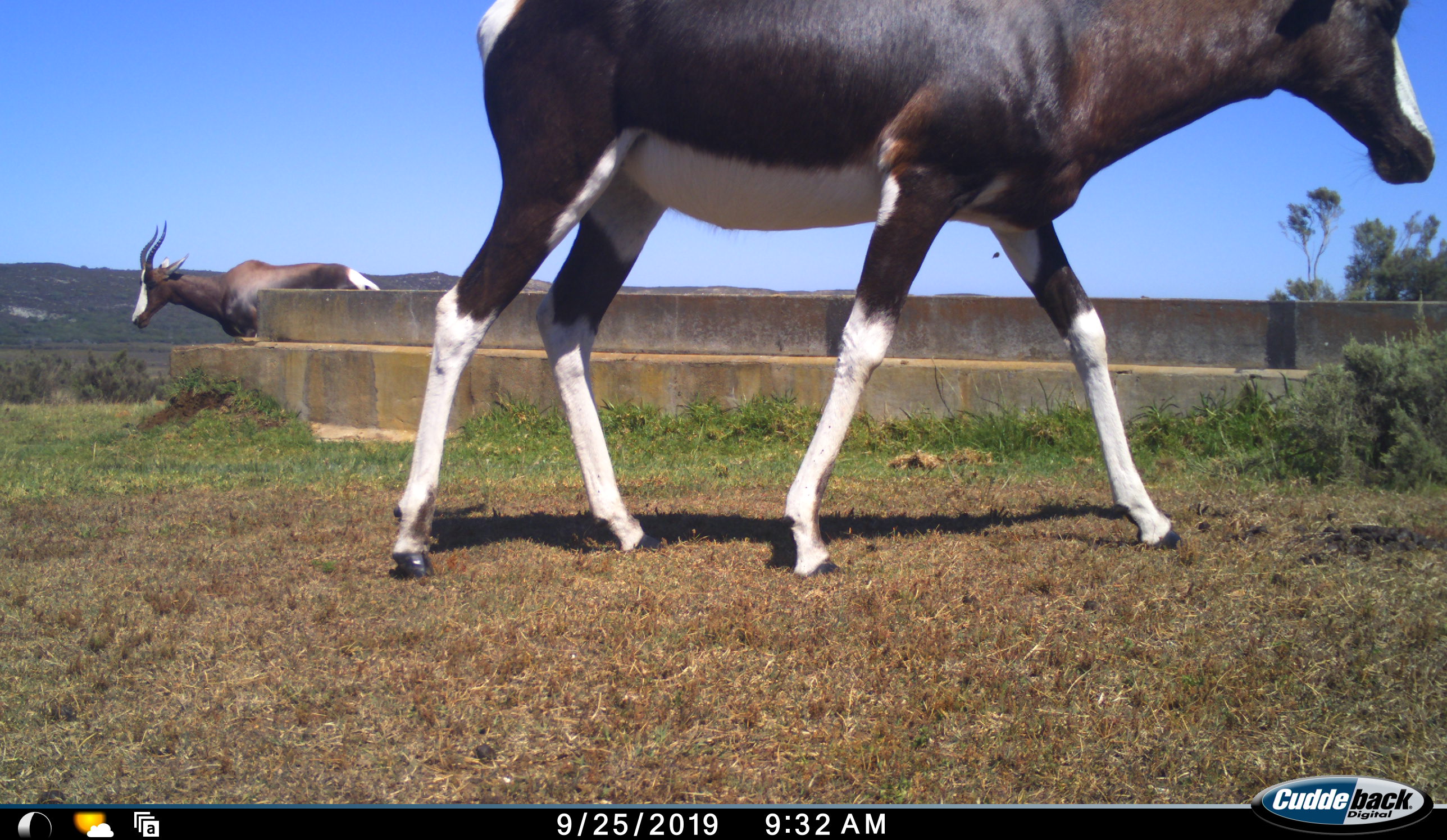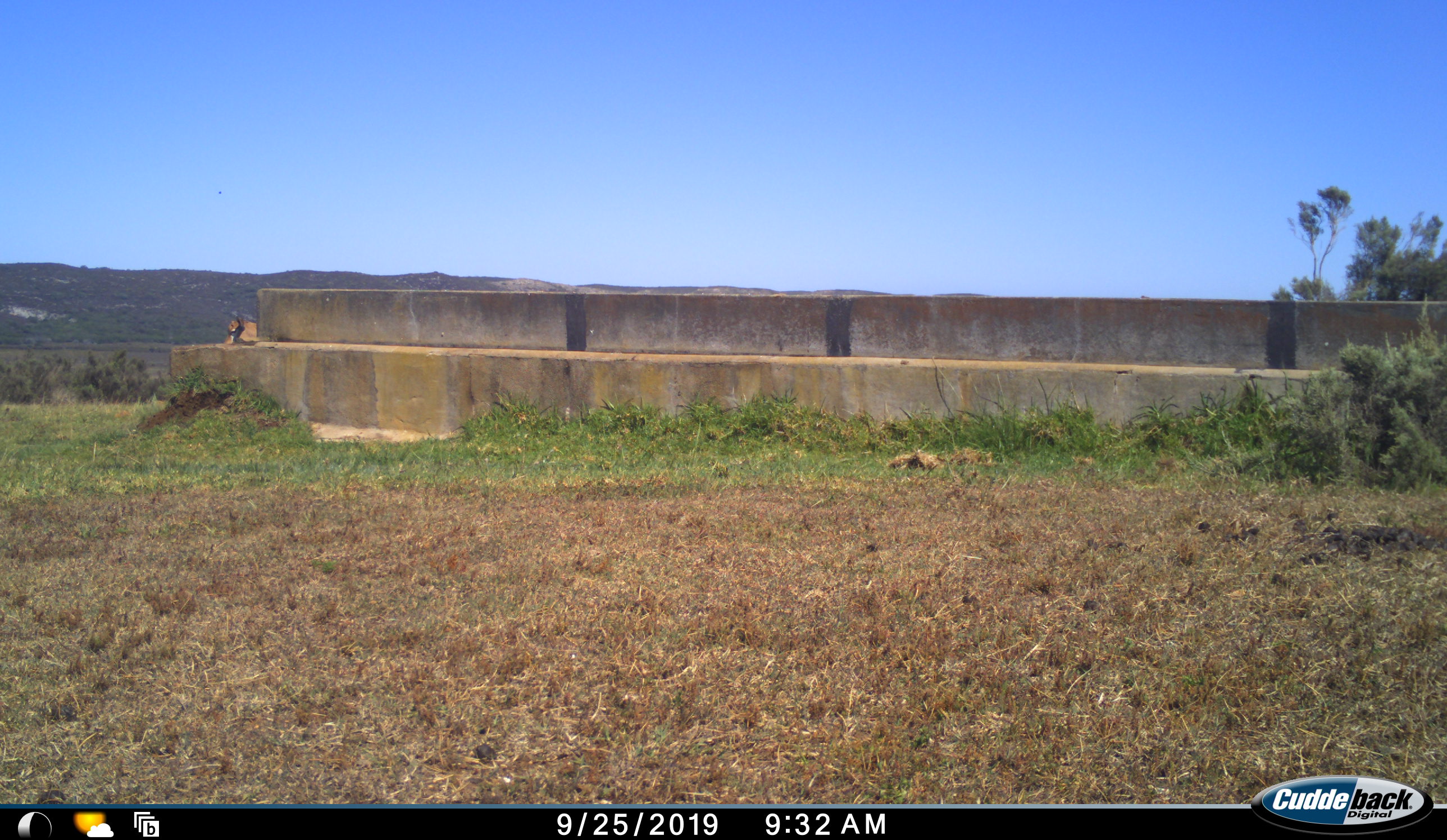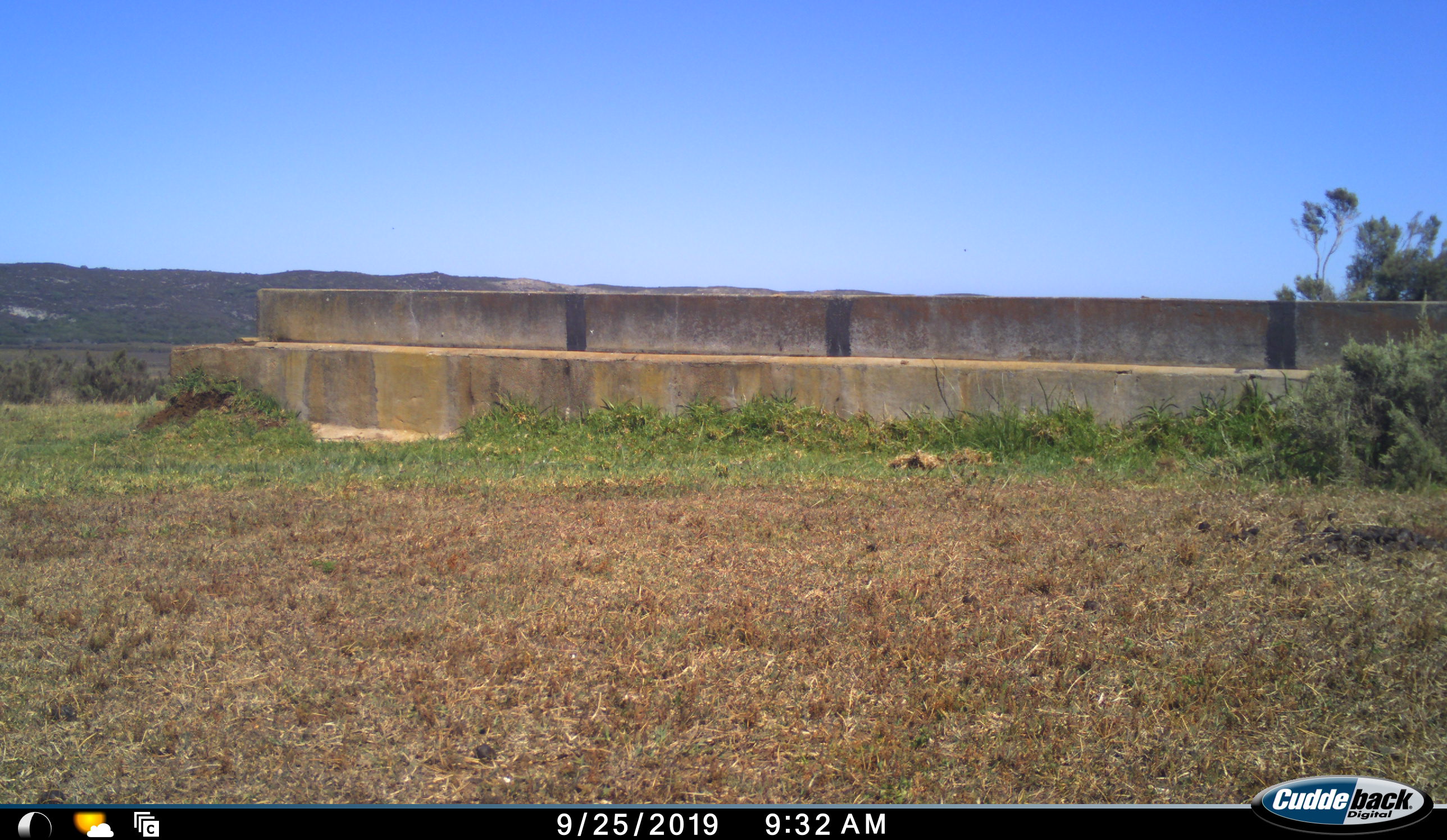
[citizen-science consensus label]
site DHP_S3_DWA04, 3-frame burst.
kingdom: Animalia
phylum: Chordata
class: Mammalia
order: Artiodactyla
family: Bovidae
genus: Damaliscus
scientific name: Damaliscus pygargus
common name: bontebok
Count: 2.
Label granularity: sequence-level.